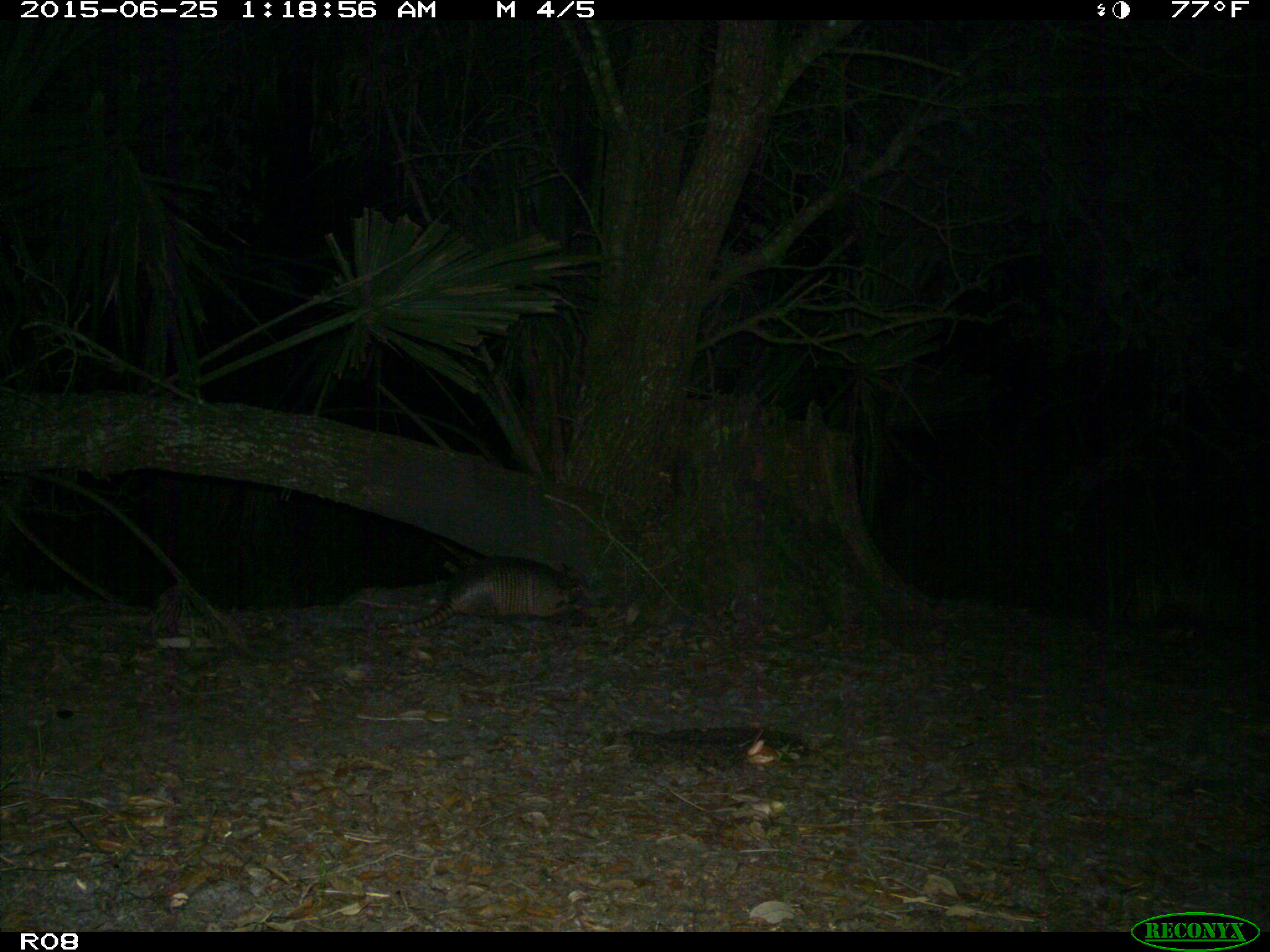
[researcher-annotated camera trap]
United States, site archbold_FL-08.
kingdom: Animalia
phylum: Chordata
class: Mammalia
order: Cingulata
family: Dasypodidae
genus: Dasypus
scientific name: Dasypus novemcinctus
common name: nine-banded armadillo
Dasypus novemcinctus (nine-banded armadillo).